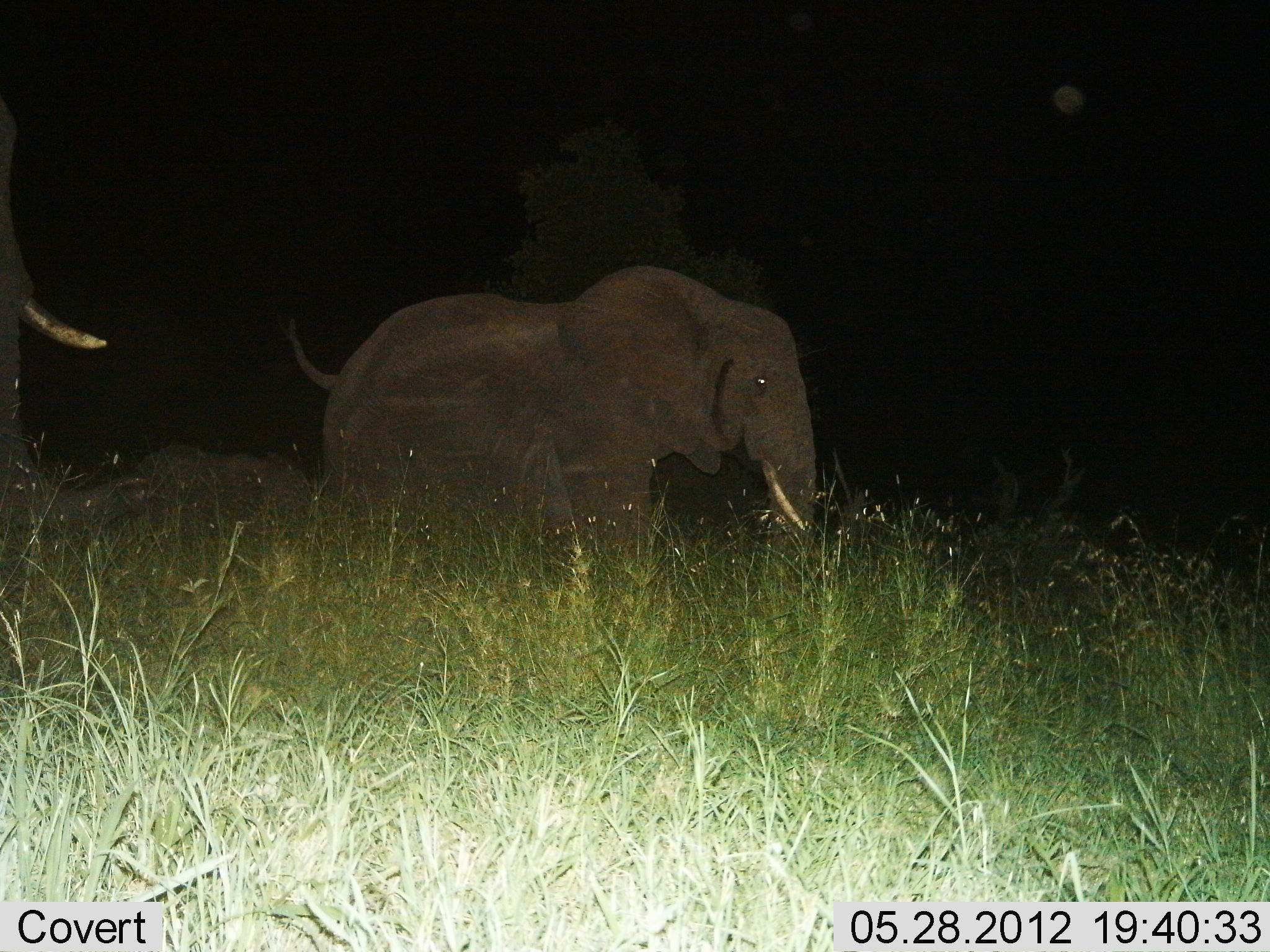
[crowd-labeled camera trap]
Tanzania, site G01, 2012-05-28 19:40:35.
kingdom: Animalia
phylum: Chordata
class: Mammalia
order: Proboscidea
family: Elephantidae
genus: Loxodonta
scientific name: Loxodonta africana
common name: african bush elephant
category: elephant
Elephant (african bush elephant) (Loxodonta africana), count 2. Behavior (volunteer vote fractions): standing 36%, resting 9%, moving 73%, interacting 0%. Young present (vote fraction): 27%. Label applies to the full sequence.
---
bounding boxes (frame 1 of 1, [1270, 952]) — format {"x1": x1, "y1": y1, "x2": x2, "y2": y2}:
animal: {"x1": 281, "y1": 265, "x2": 818, "y2": 597}; {"x1": 0, "y1": 101, "x2": 148, "y2": 540}